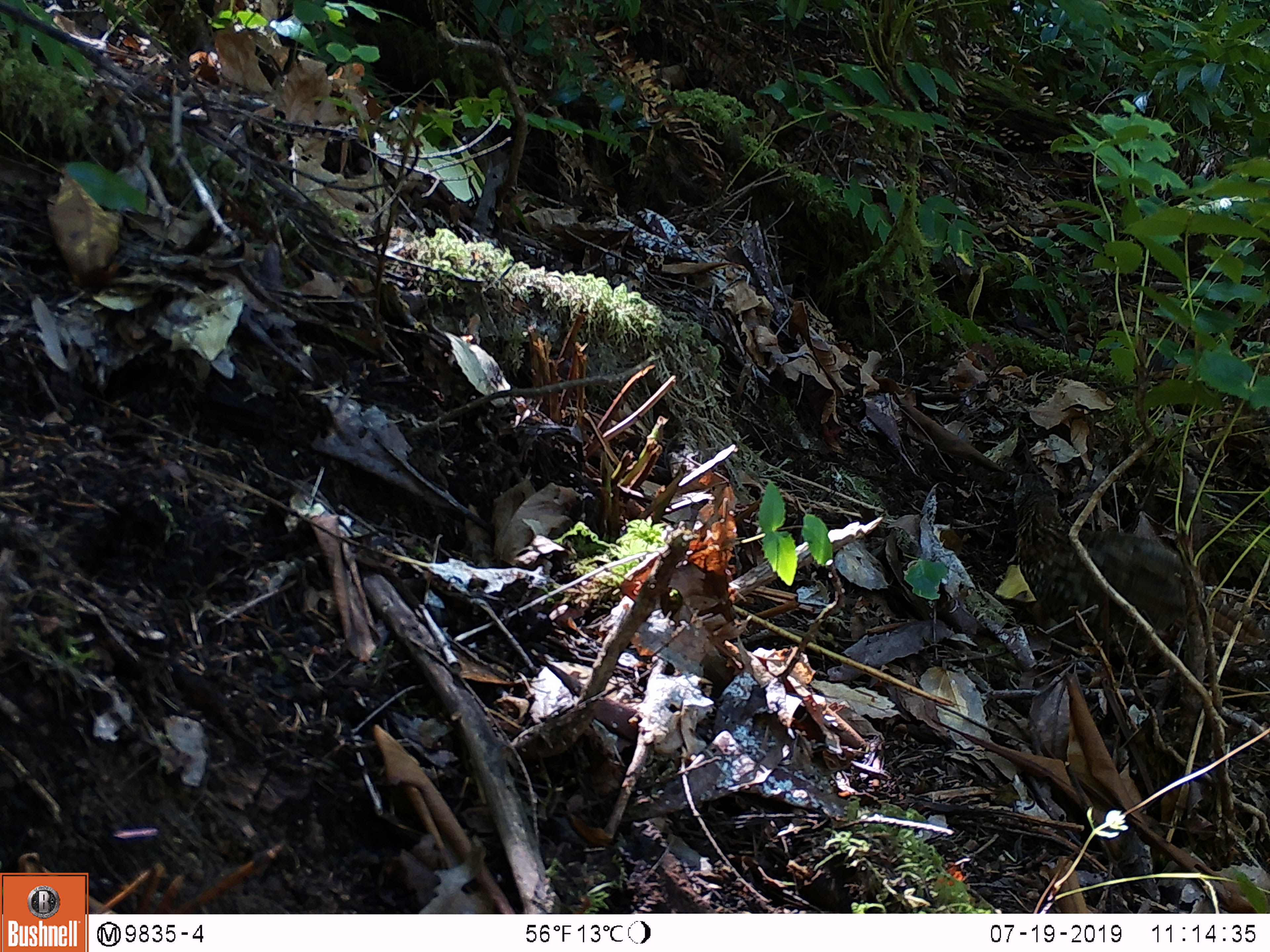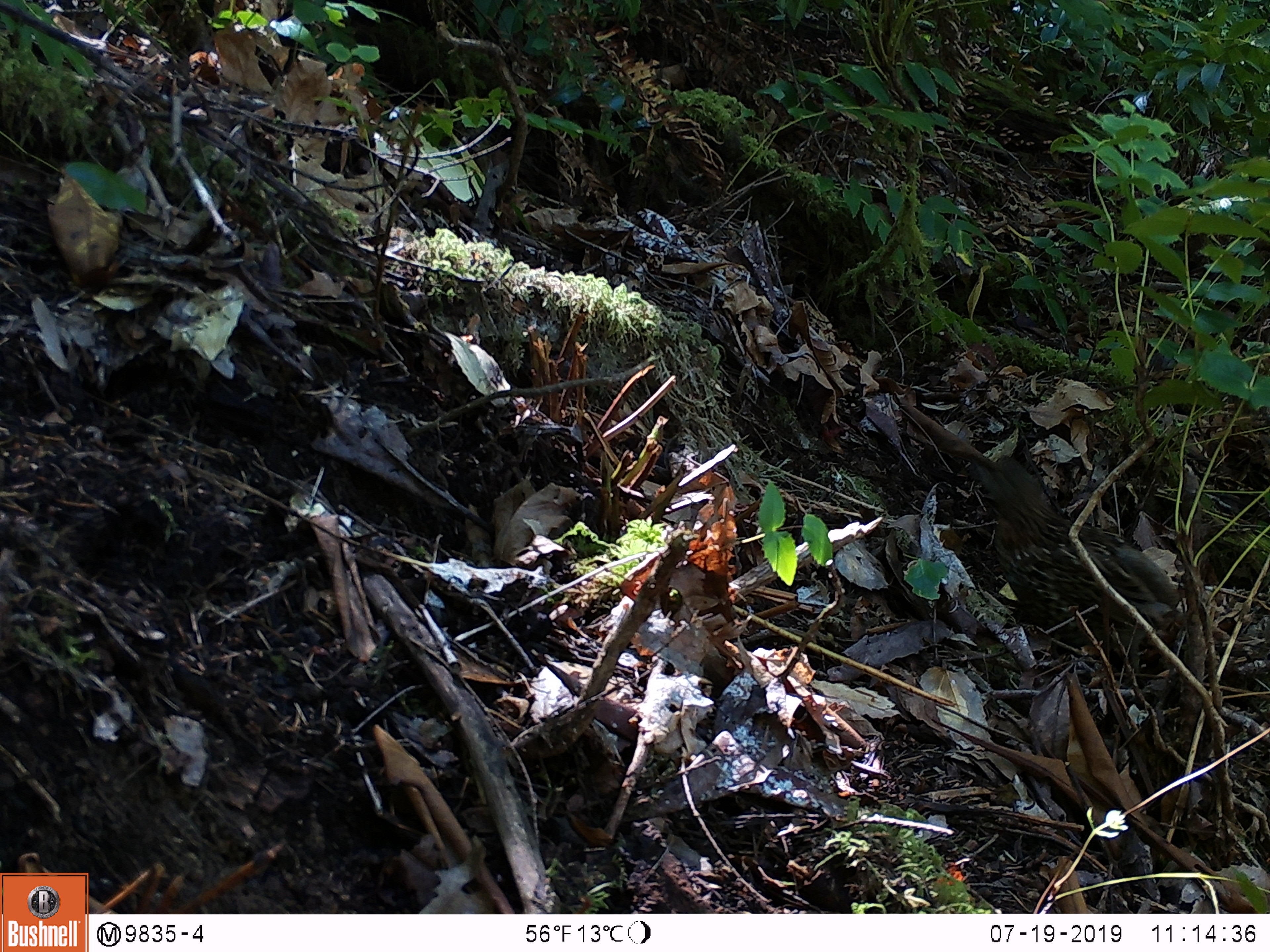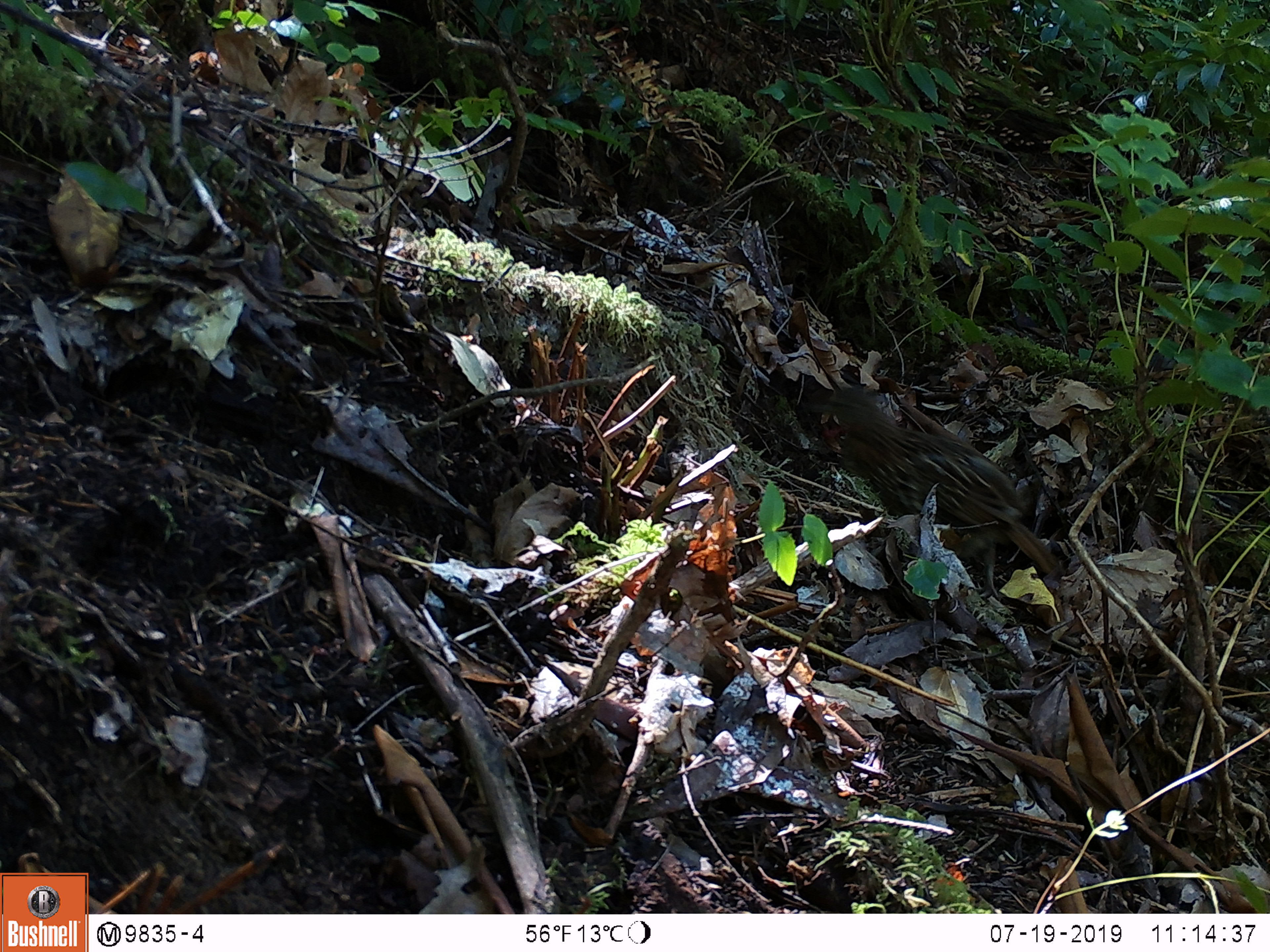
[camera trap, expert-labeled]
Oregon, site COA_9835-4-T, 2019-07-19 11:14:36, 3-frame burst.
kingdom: Animalia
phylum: Chordata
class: Aves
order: Galliformes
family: Phasianidae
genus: Bonasa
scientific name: Bonasa umbellus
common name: ruffed grouse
Ruffed grouse (Bonasa umbellus).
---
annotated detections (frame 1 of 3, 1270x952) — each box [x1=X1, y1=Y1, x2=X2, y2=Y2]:
ruffed grouse: [x1=1003, y1=463, x2=1264, y2=680]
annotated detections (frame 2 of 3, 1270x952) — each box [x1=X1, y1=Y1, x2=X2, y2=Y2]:
ruffed grouse: [x1=962, y1=430, x2=1211, y2=678]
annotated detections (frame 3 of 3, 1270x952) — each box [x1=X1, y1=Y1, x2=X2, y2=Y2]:
ruffed grouse: [x1=793, y1=369, x2=1079, y2=597]